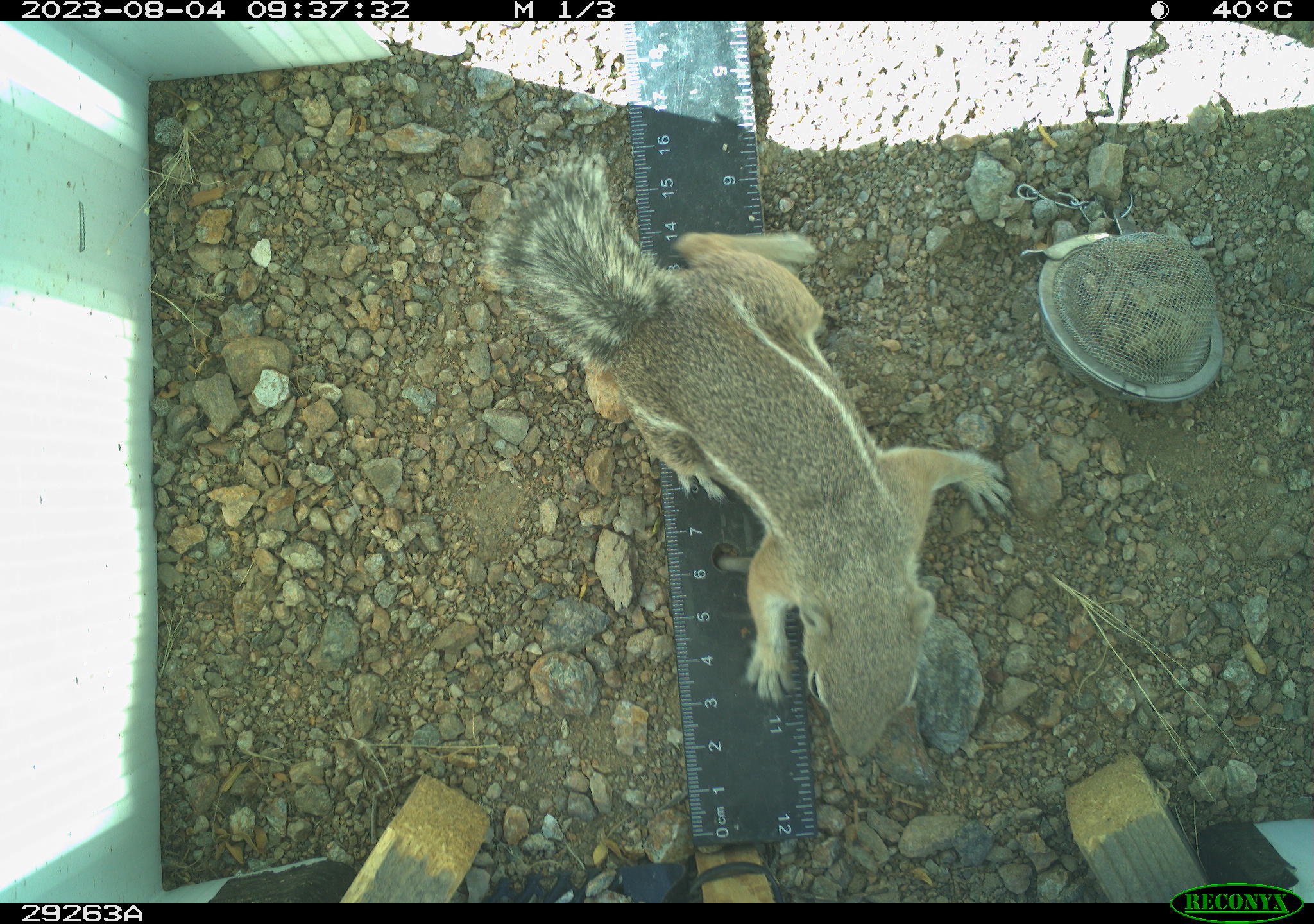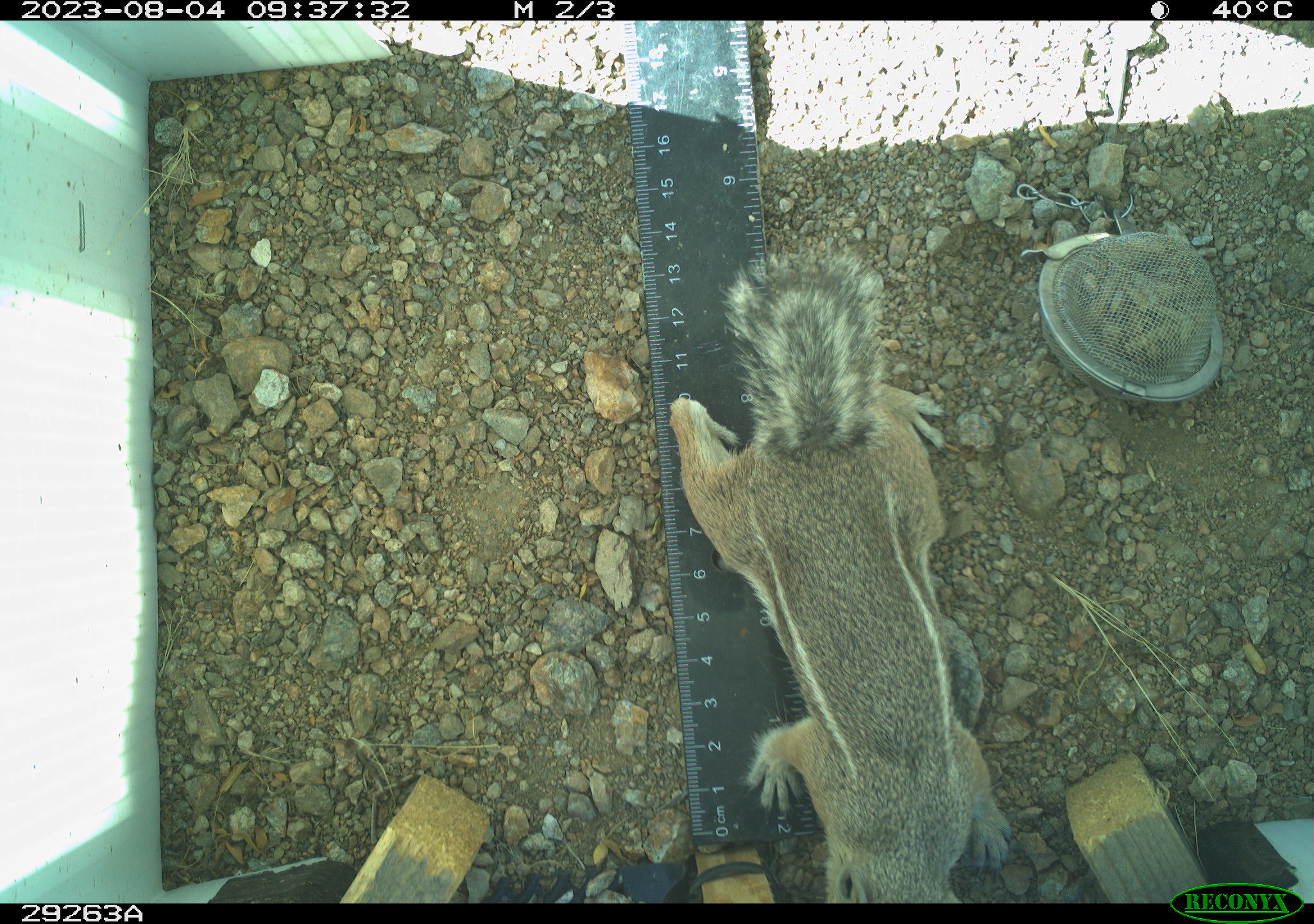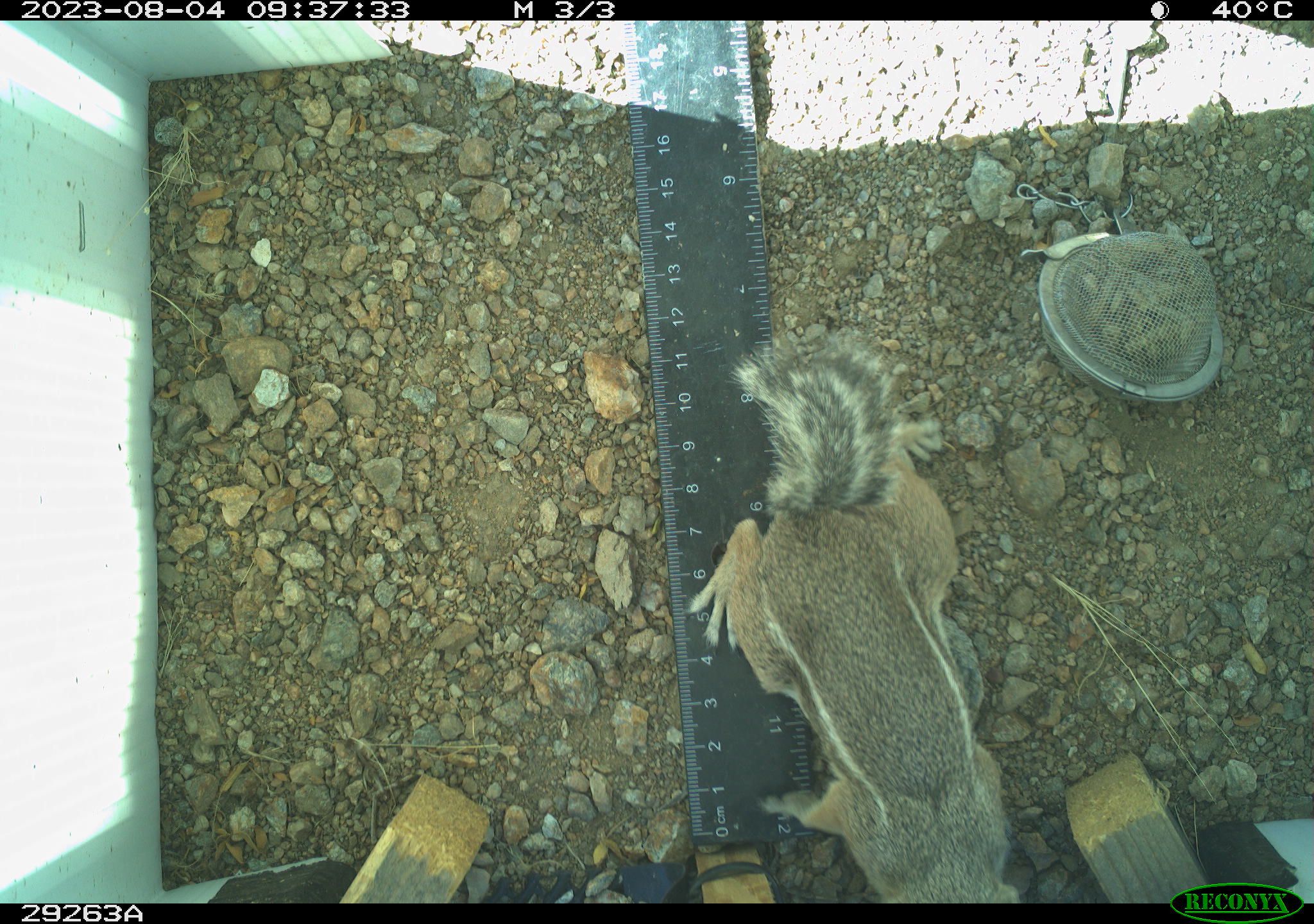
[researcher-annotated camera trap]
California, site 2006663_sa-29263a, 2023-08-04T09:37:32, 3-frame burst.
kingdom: Animalia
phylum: Chordata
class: Mammalia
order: Rodentia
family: Sciuridae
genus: Ammospermophilus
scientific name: Ammospermophilus leucurus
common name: white-tailed antelope squirrel